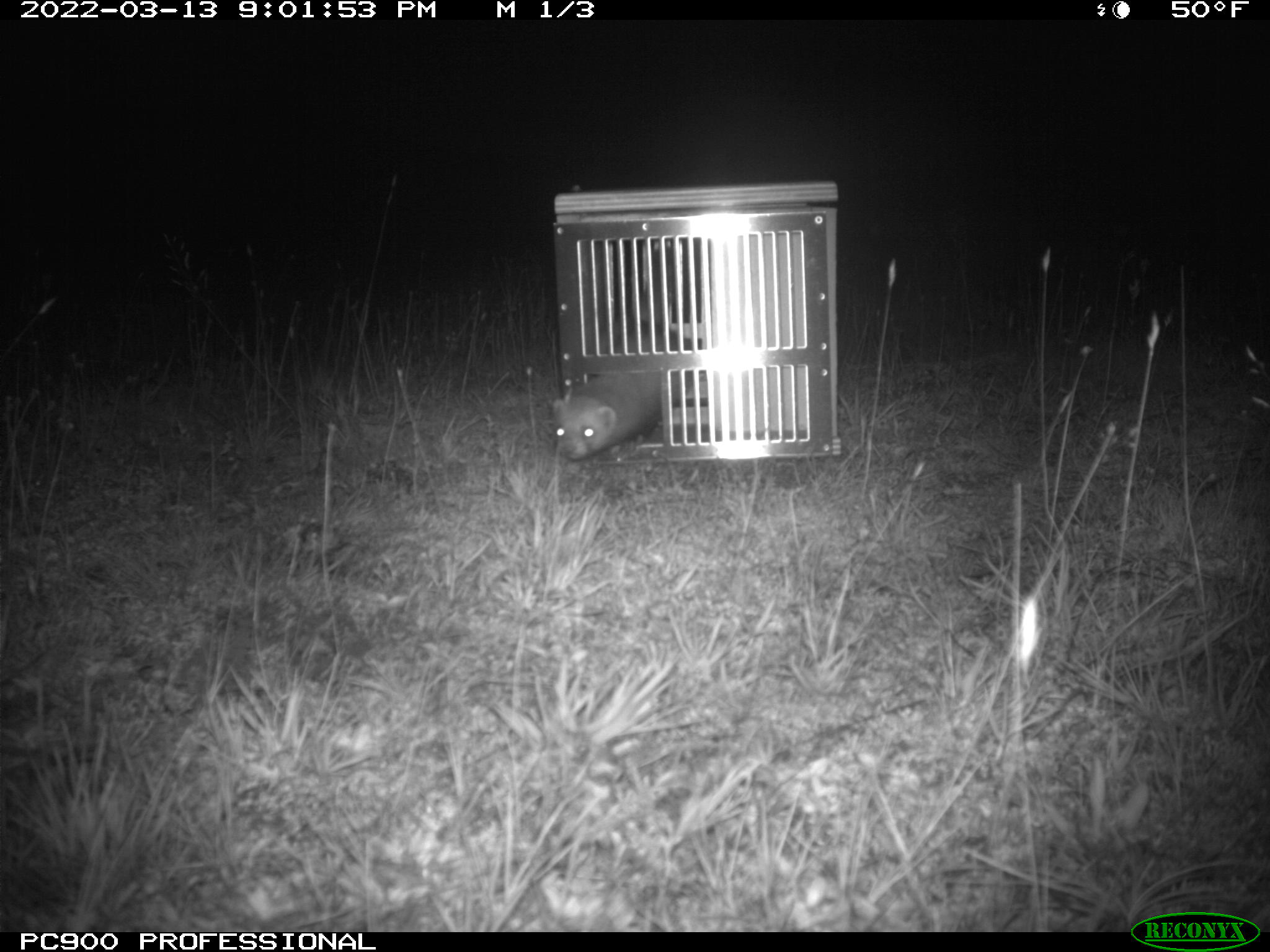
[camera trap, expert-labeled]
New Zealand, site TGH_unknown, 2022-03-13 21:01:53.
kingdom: Animalia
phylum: Chordata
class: Mammalia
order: Carnivora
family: Mustelidae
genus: Mustela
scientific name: Mustela furo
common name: ferret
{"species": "ferret (Mustela furo)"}